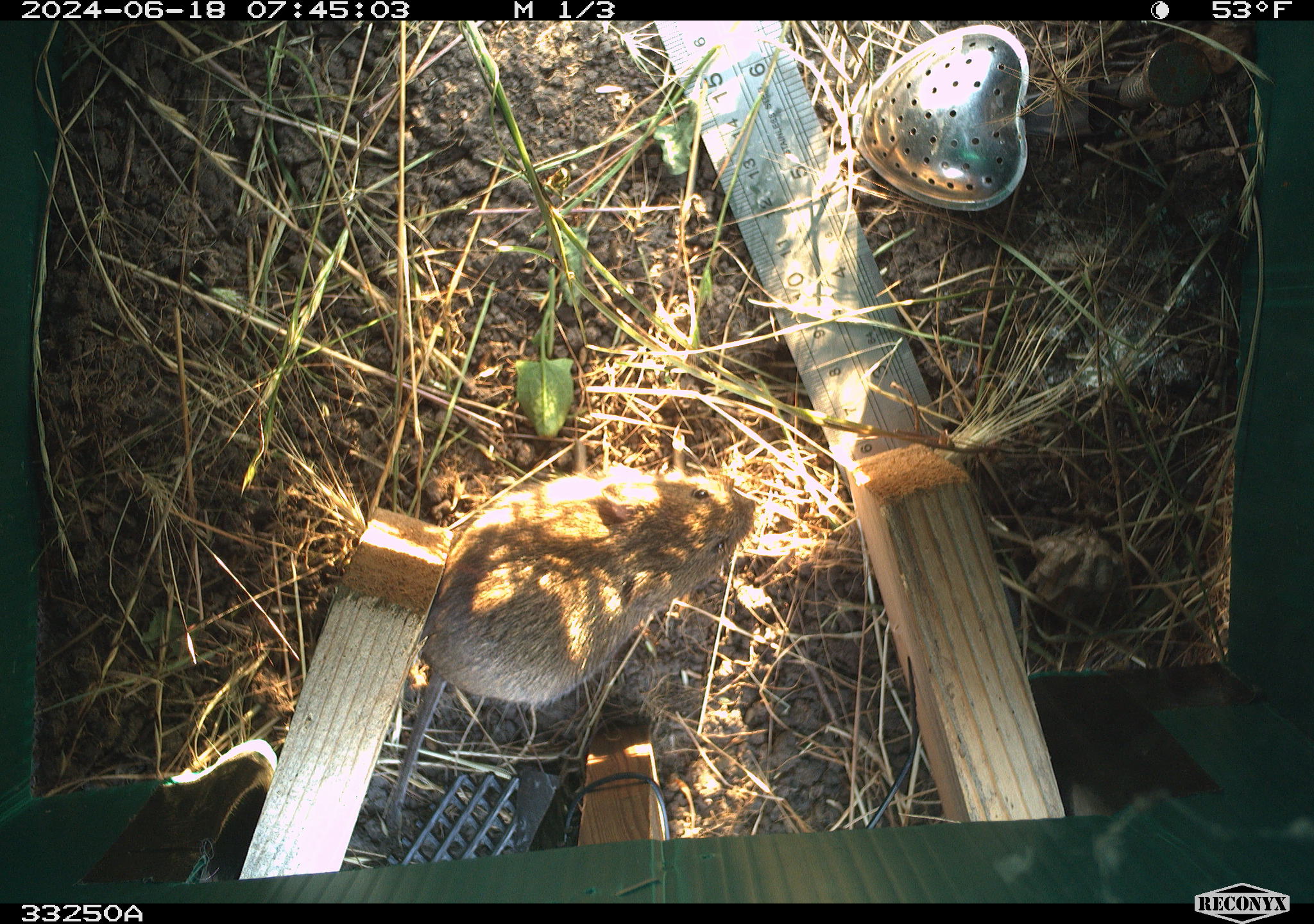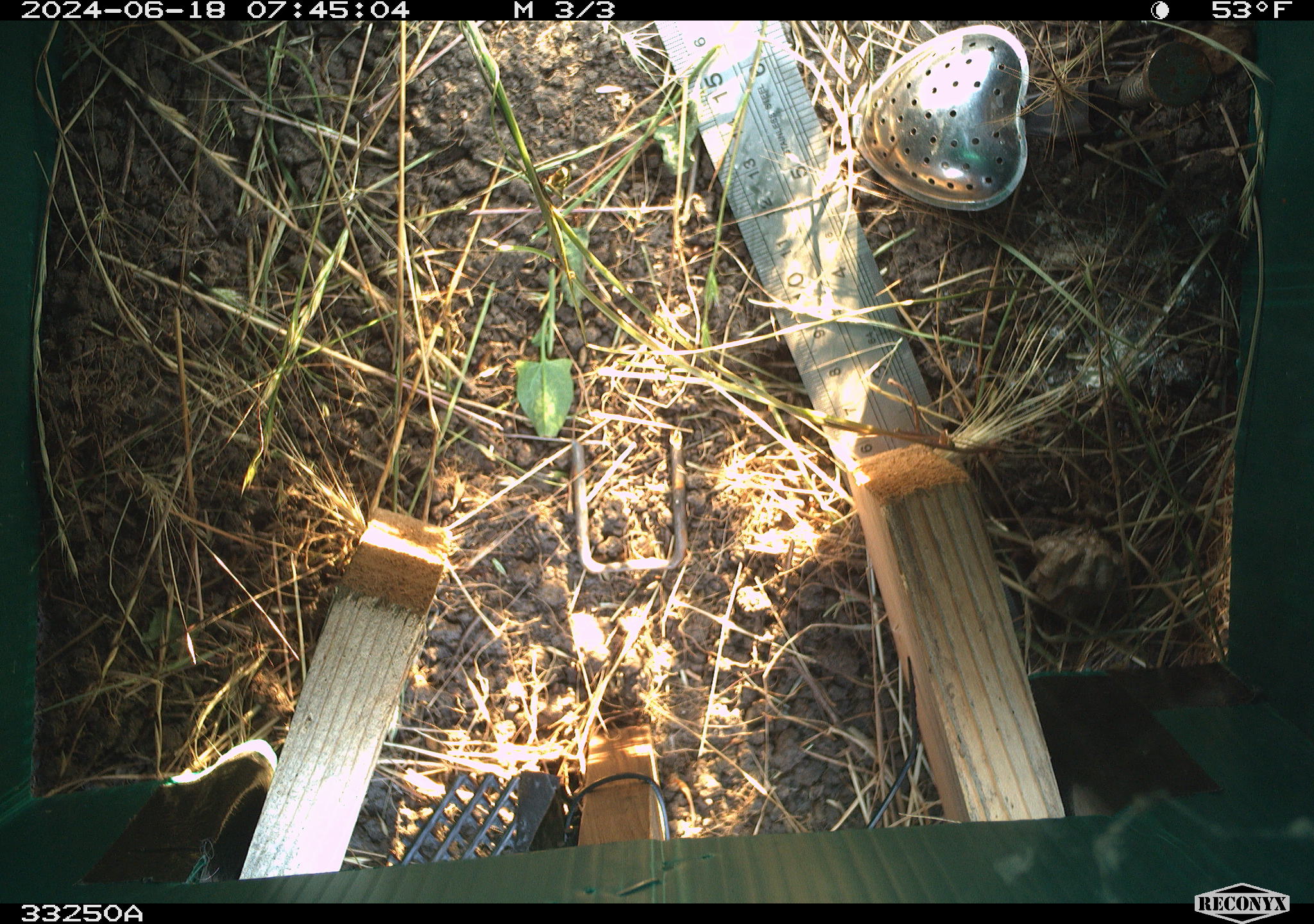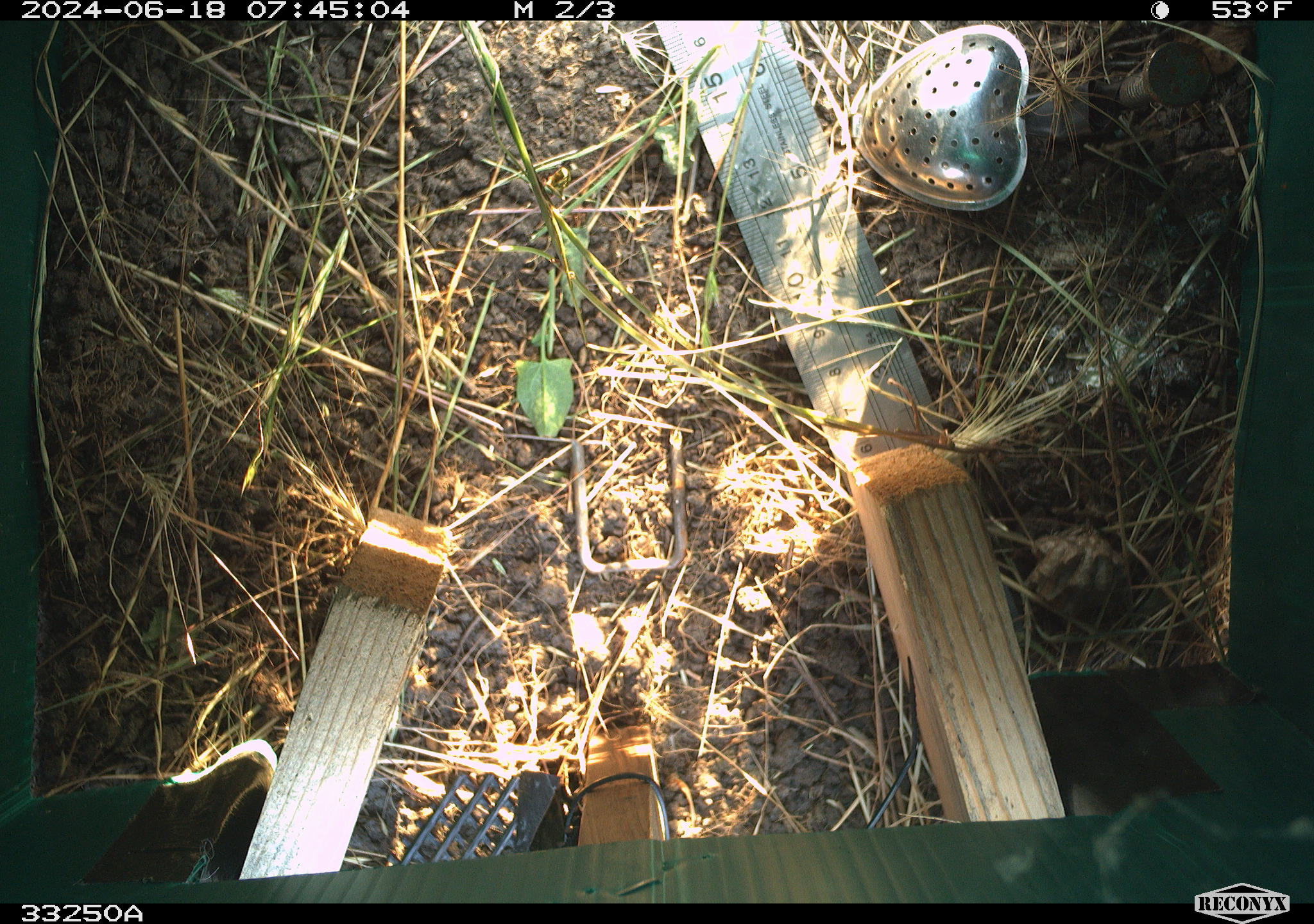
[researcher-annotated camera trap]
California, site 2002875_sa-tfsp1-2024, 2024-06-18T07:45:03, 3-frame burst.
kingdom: Animalia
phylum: Chordata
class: Mammalia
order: Rodentia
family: Cricetidae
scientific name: Arvicolinae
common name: voles, lemmings, and muskrats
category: arvicolinae subfamily